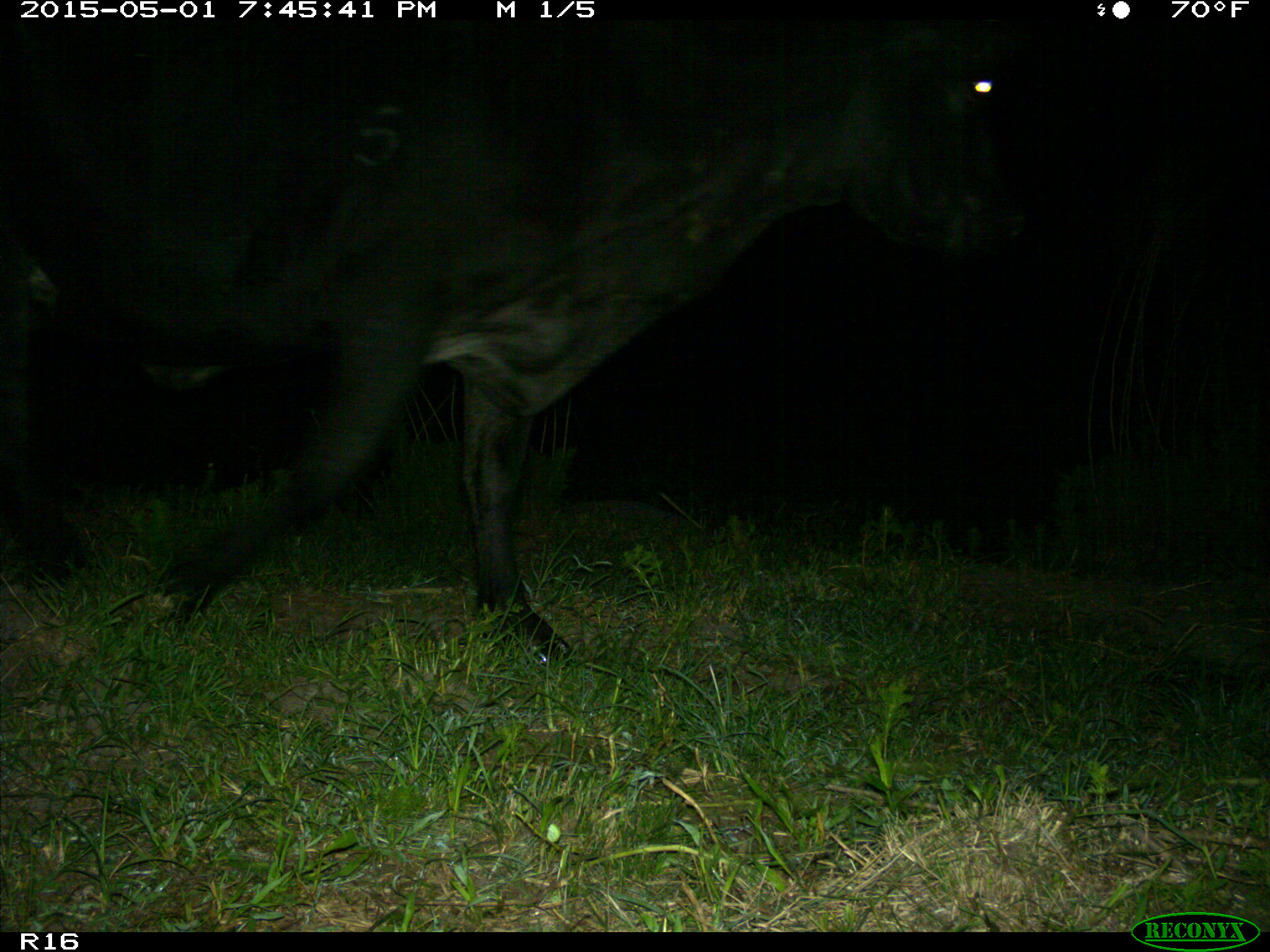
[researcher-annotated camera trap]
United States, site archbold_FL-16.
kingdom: Animalia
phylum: Chordata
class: Mammalia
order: Artiodactyla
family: Bovidae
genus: Bos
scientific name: Bos taurus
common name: domestic cow